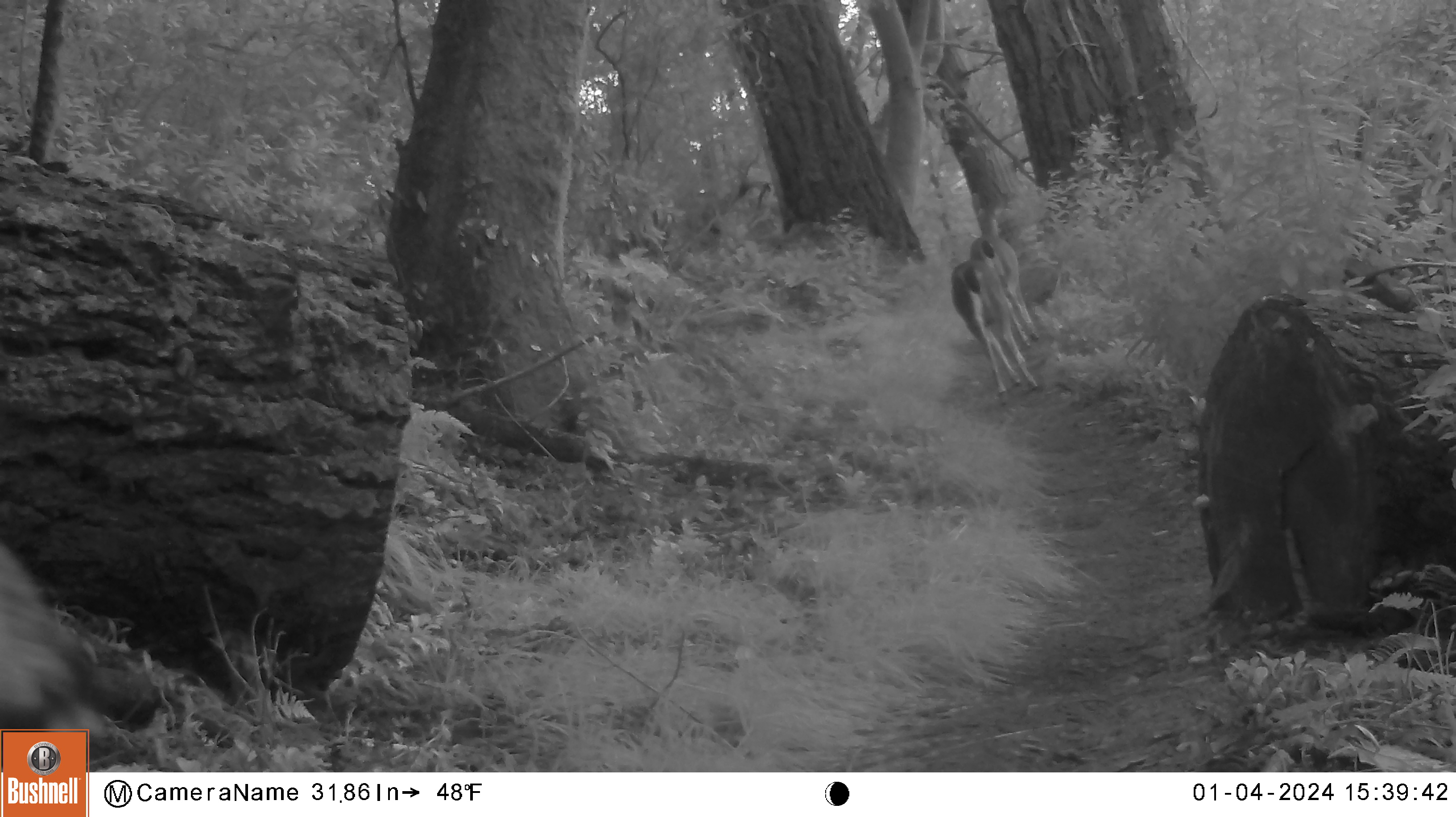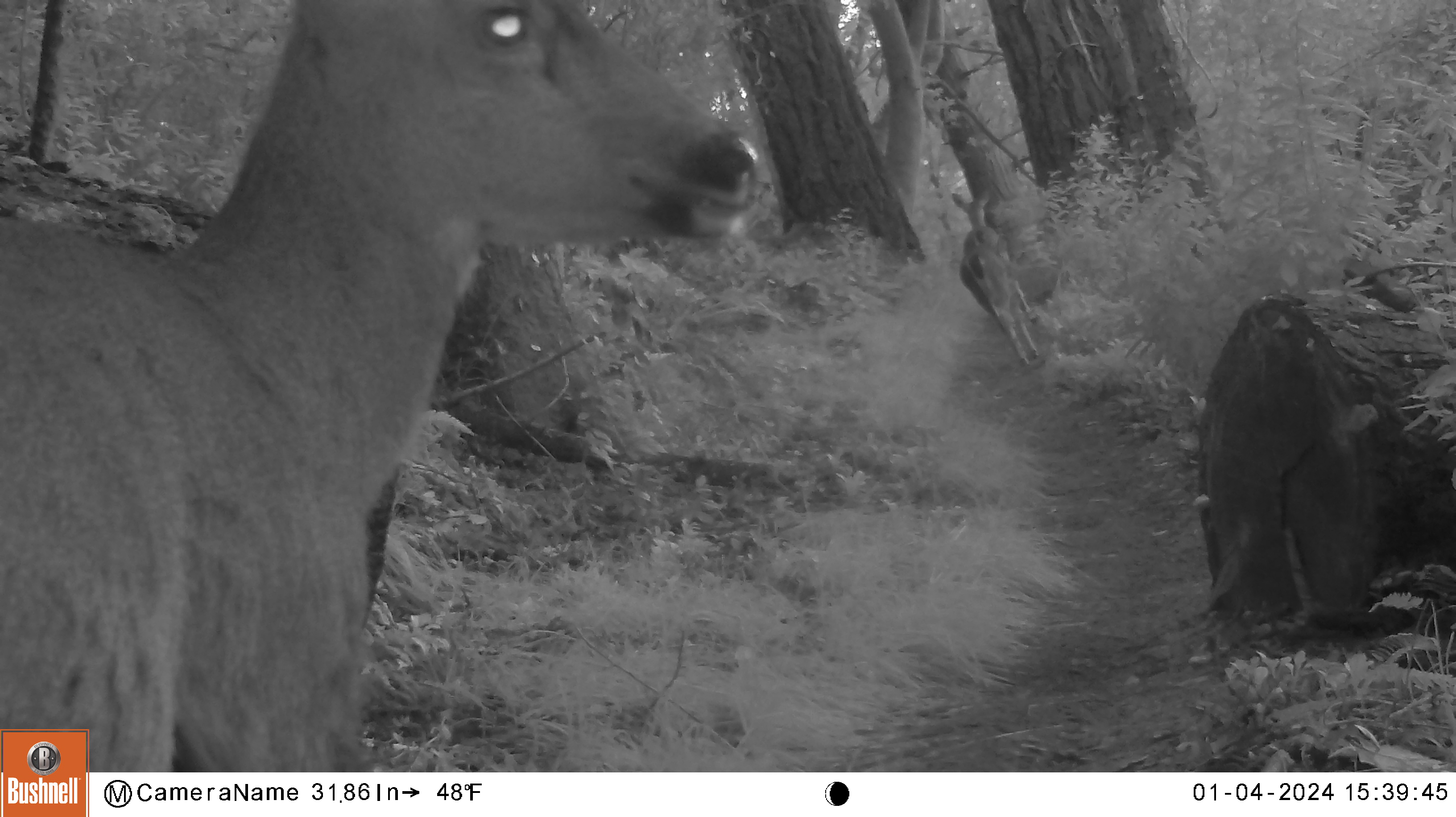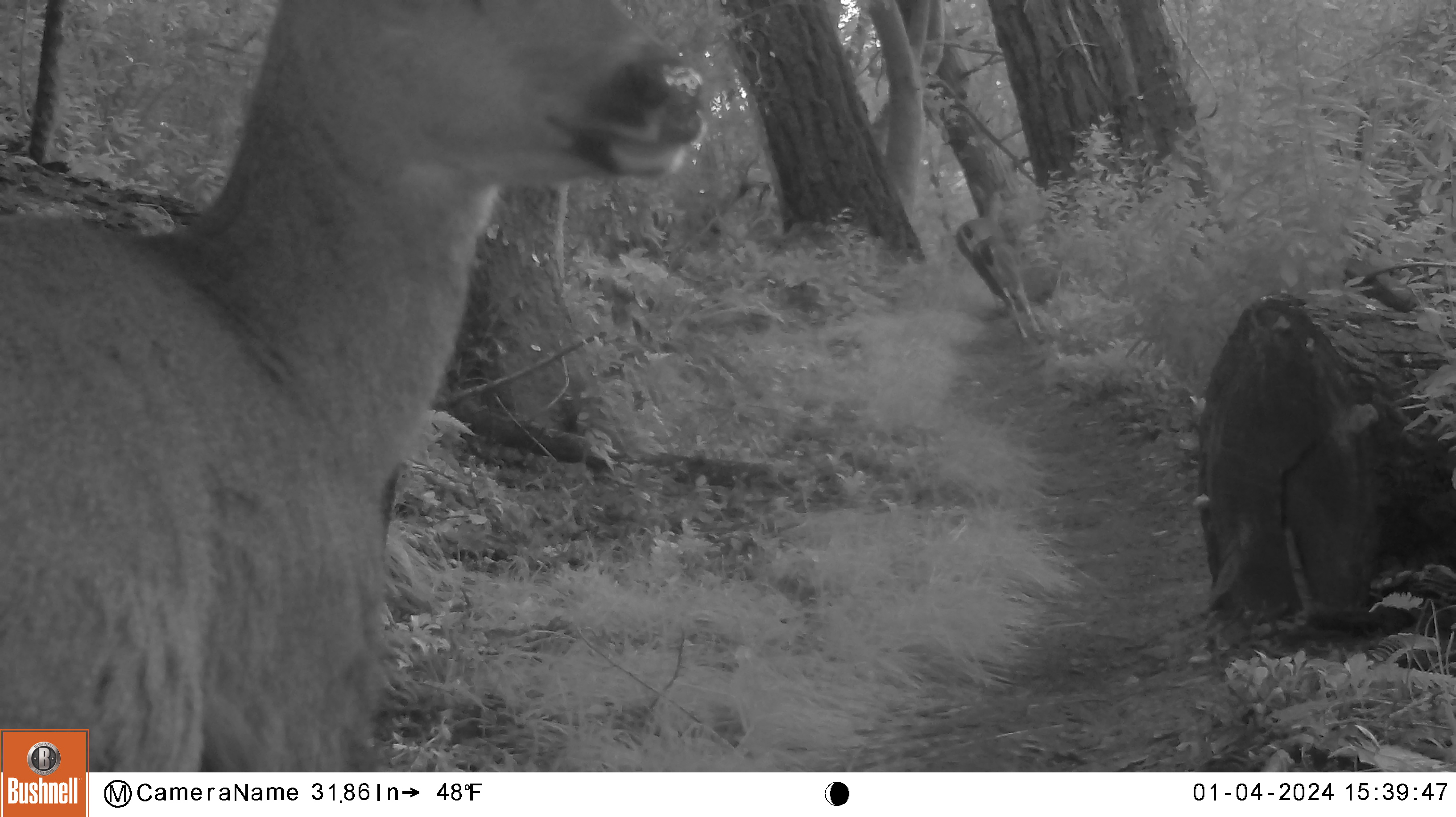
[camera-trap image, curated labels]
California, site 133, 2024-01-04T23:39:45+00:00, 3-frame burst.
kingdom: Animalia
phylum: Chordata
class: Mammalia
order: Artiodactyla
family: Cervidae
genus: Odocoileus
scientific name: Odocoileus hemionus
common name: mule deer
Mule deer (Odocoileus hemionus).